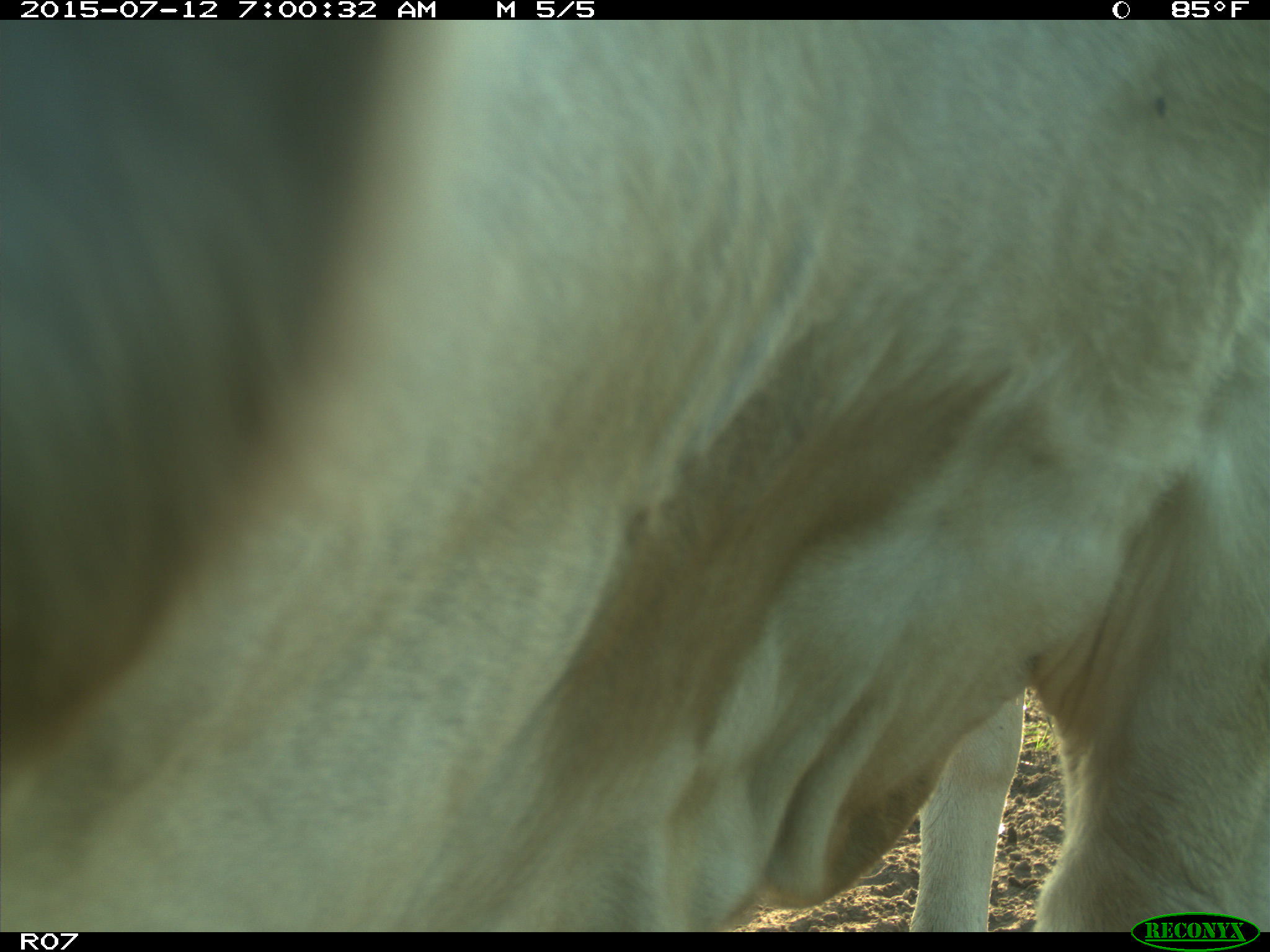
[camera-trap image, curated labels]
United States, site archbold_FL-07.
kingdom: Animalia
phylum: Chordata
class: Mammalia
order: Artiodactyla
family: Bovidae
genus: Bos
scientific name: Bos taurus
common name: domestic cow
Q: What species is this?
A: Bos taurus (domestic cow).